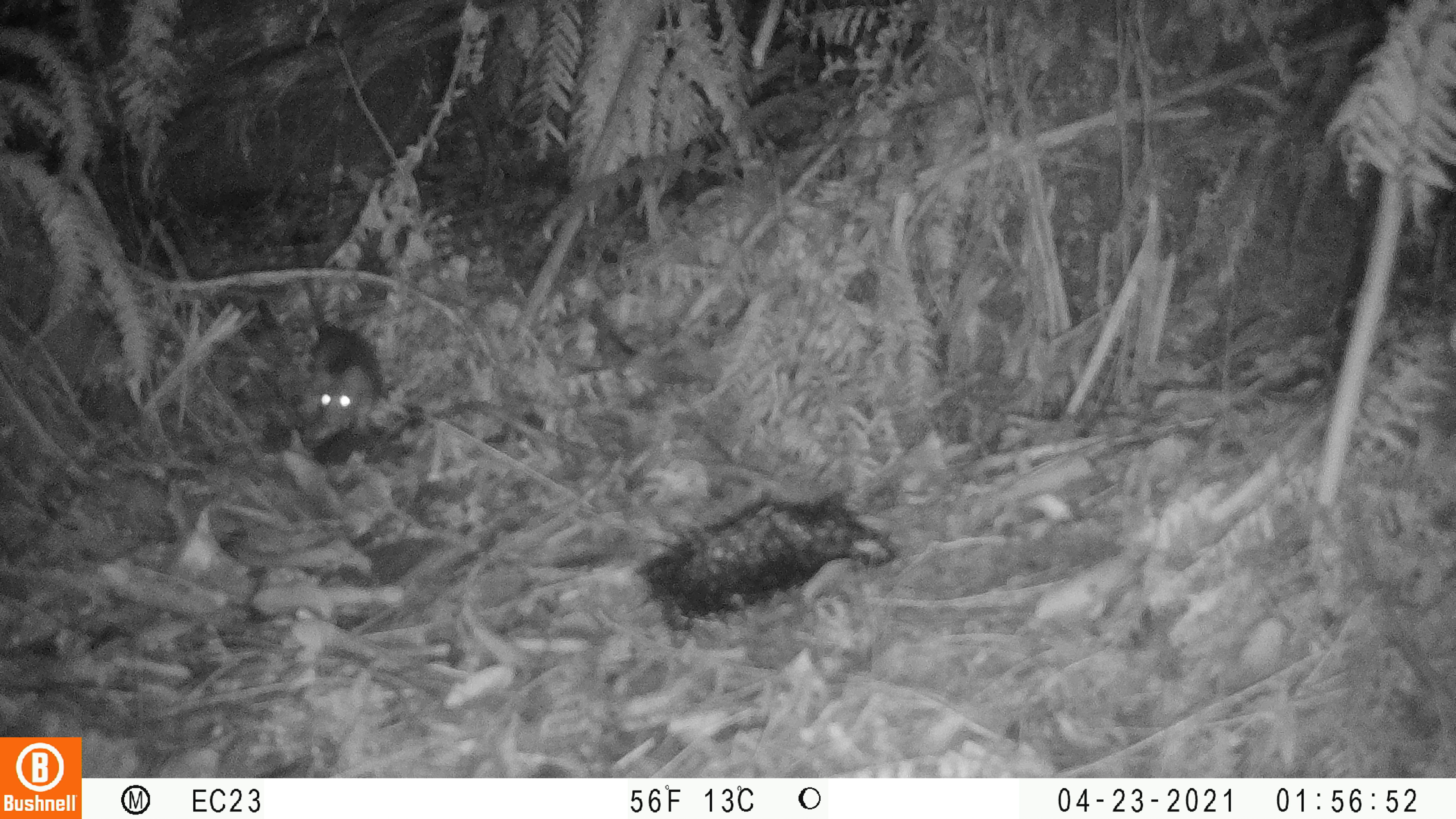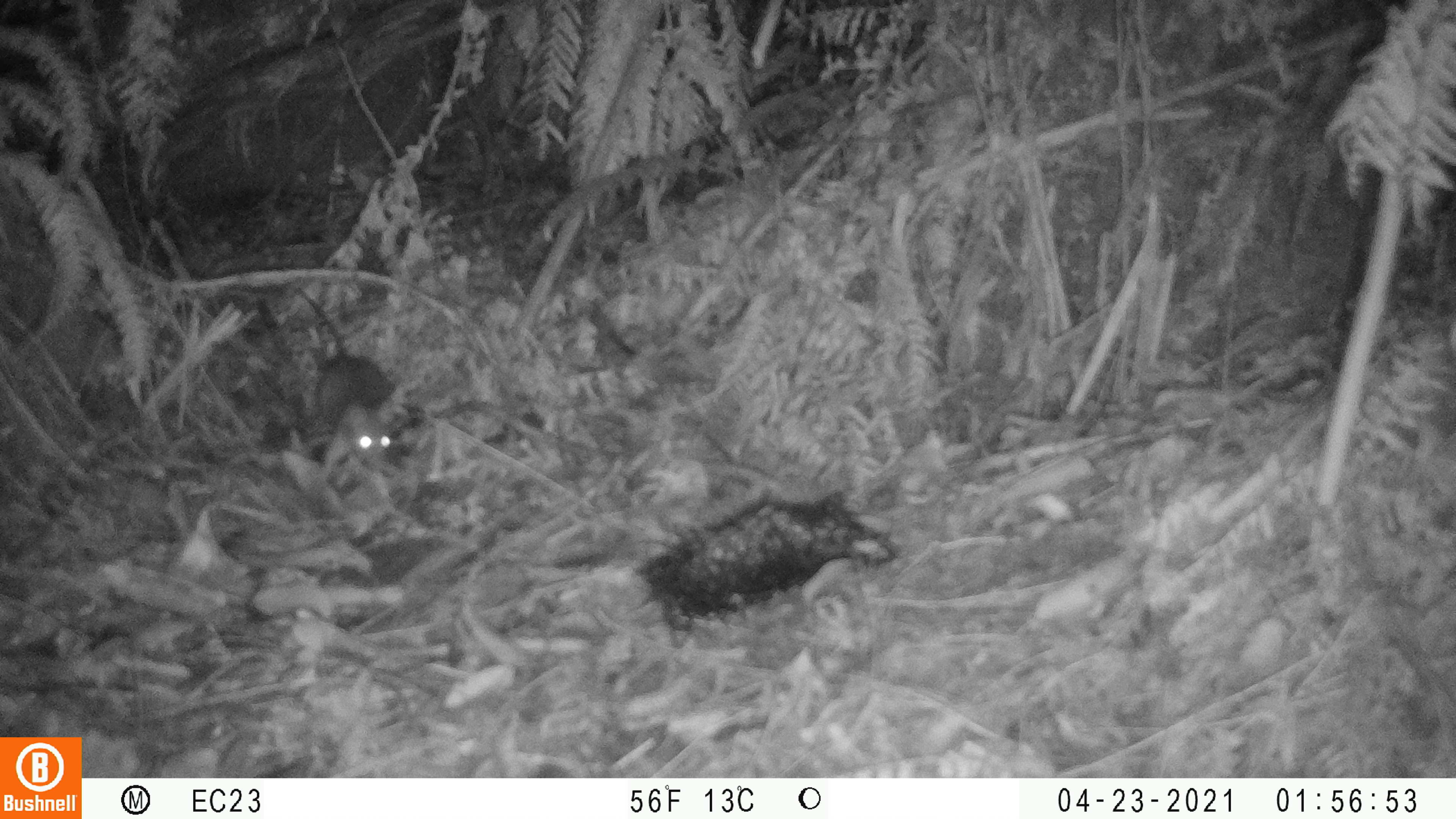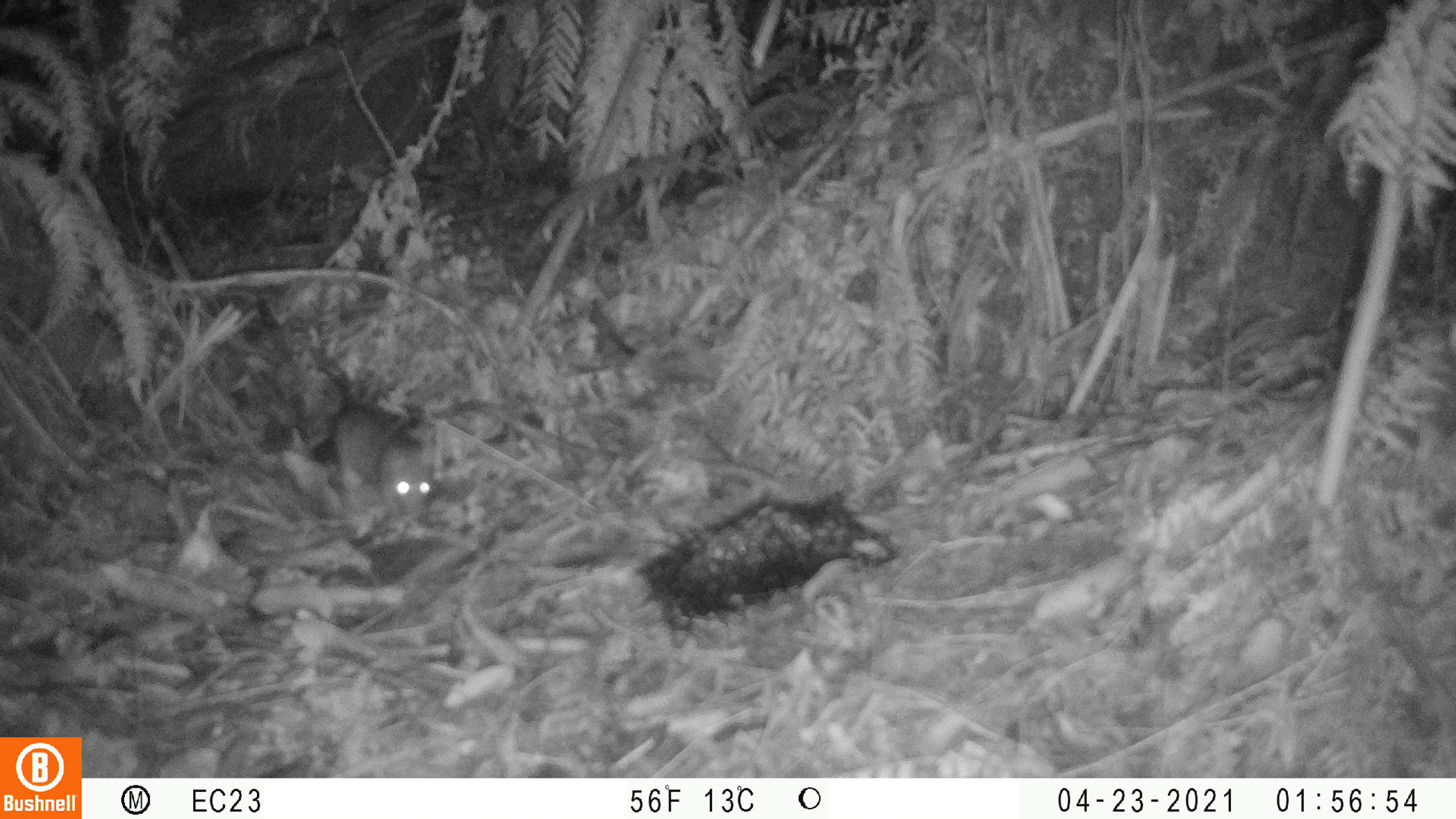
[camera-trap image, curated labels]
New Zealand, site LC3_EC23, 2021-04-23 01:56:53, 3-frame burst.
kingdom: Animalia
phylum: Chordata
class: Mammalia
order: Rodentia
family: Muridae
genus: Rattus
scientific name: Rattus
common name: rat